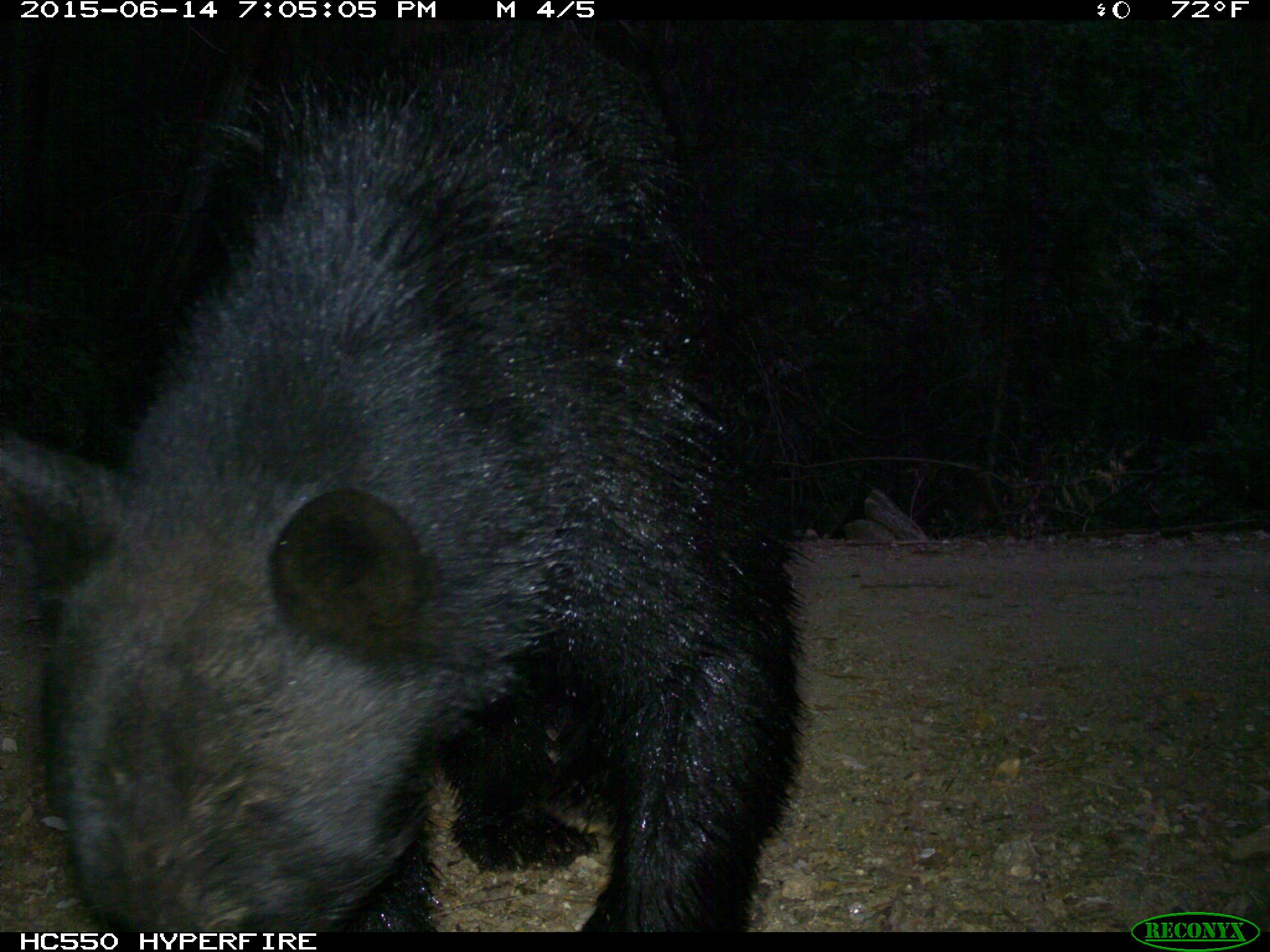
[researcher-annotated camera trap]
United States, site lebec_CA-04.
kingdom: Animalia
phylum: Chordata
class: Mammalia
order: Carnivora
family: Ursidae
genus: Ursus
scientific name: Ursus americanus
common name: american black bear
Ursus americanus (american black bear).